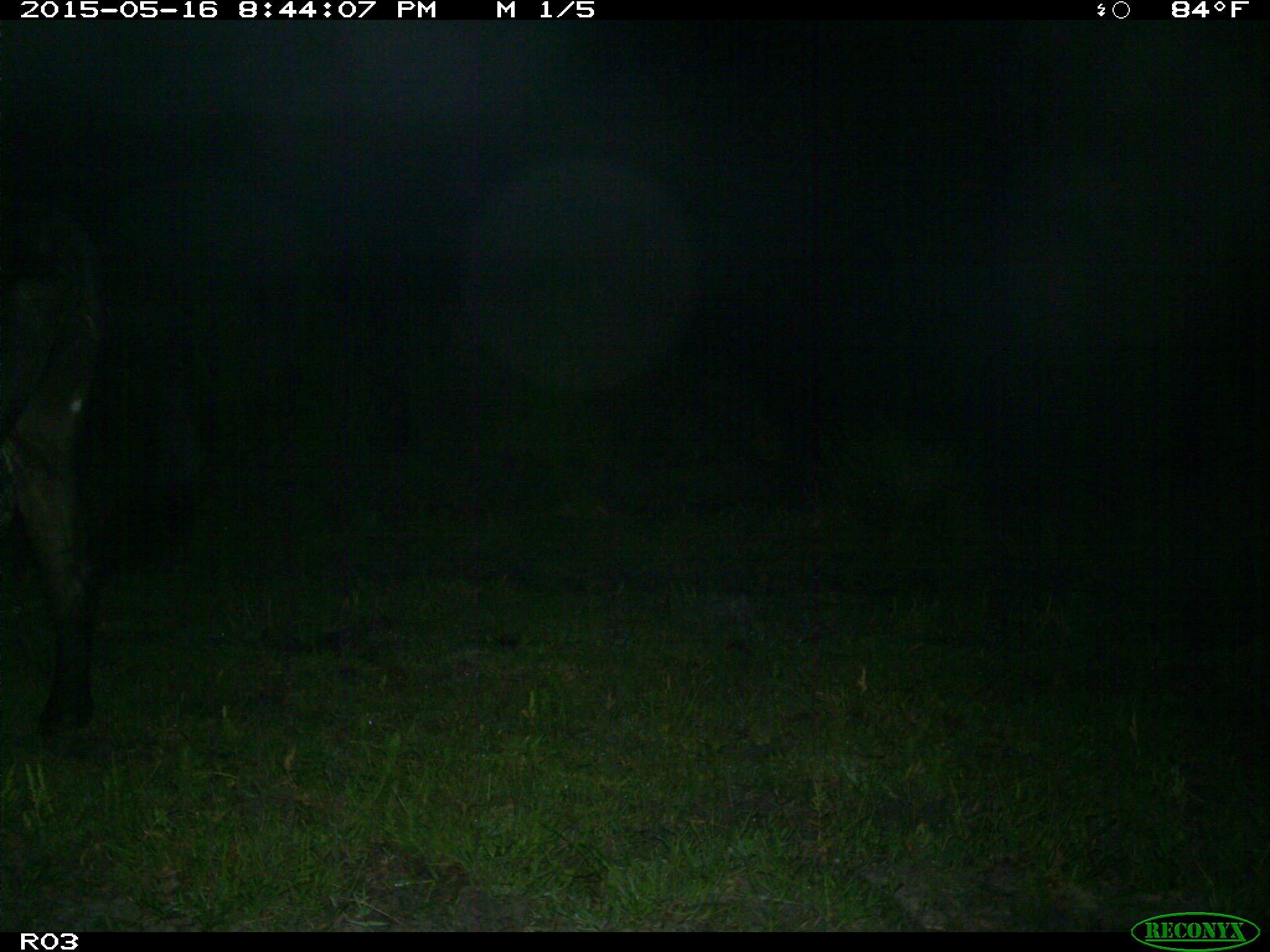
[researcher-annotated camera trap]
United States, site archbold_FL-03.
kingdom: Animalia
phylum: Chordata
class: Mammalia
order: Artiodactyla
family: Bovidae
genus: Bos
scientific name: Bos taurus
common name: domestic cow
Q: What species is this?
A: Bos taurus (domestic cow).